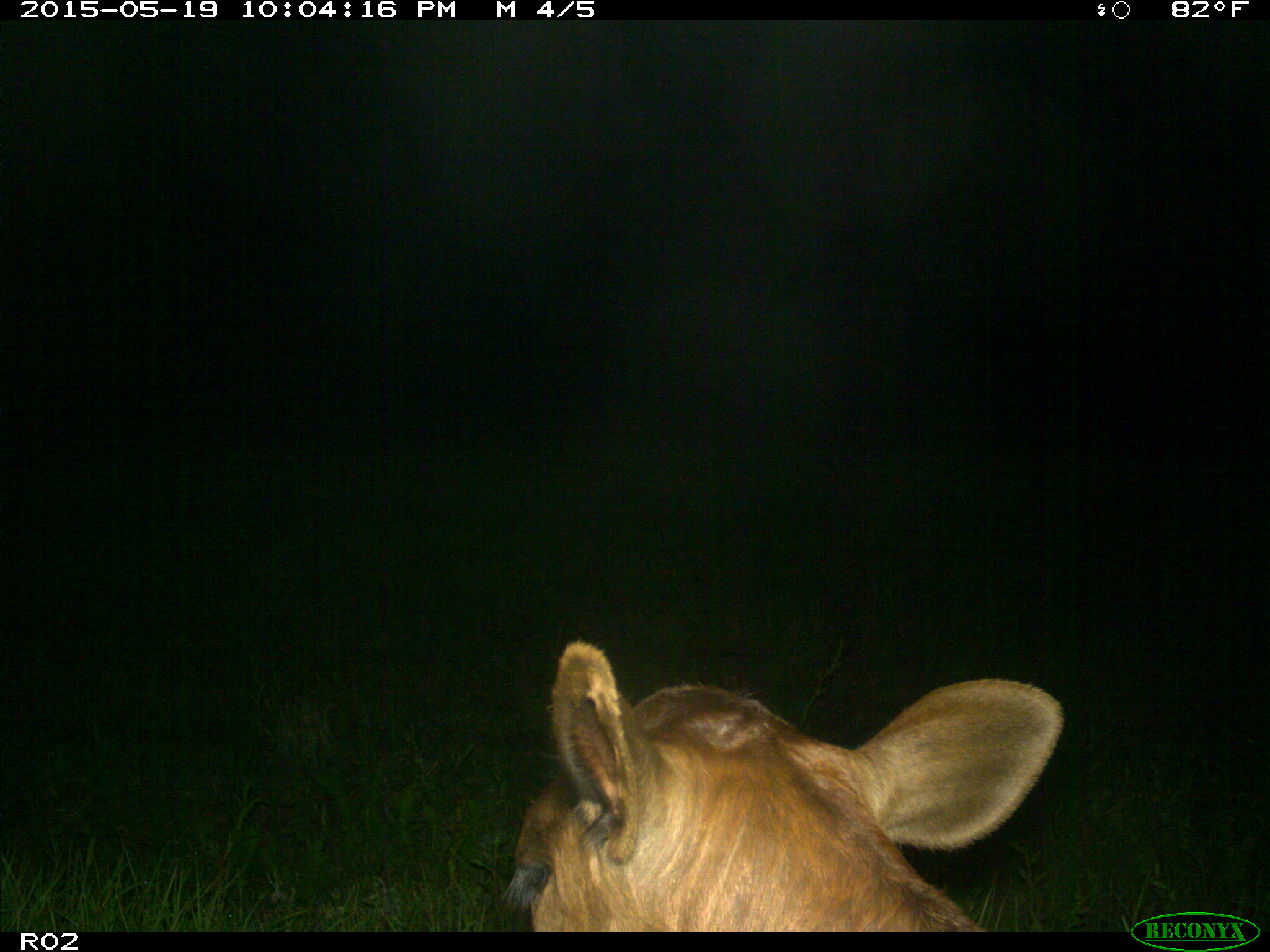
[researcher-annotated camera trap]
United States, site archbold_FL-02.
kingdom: Animalia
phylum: Chordata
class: Mammalia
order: Artiodactyla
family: Bovidae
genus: Bos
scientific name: Bos taurus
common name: domestic cow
Bos taurus (domestic cow).